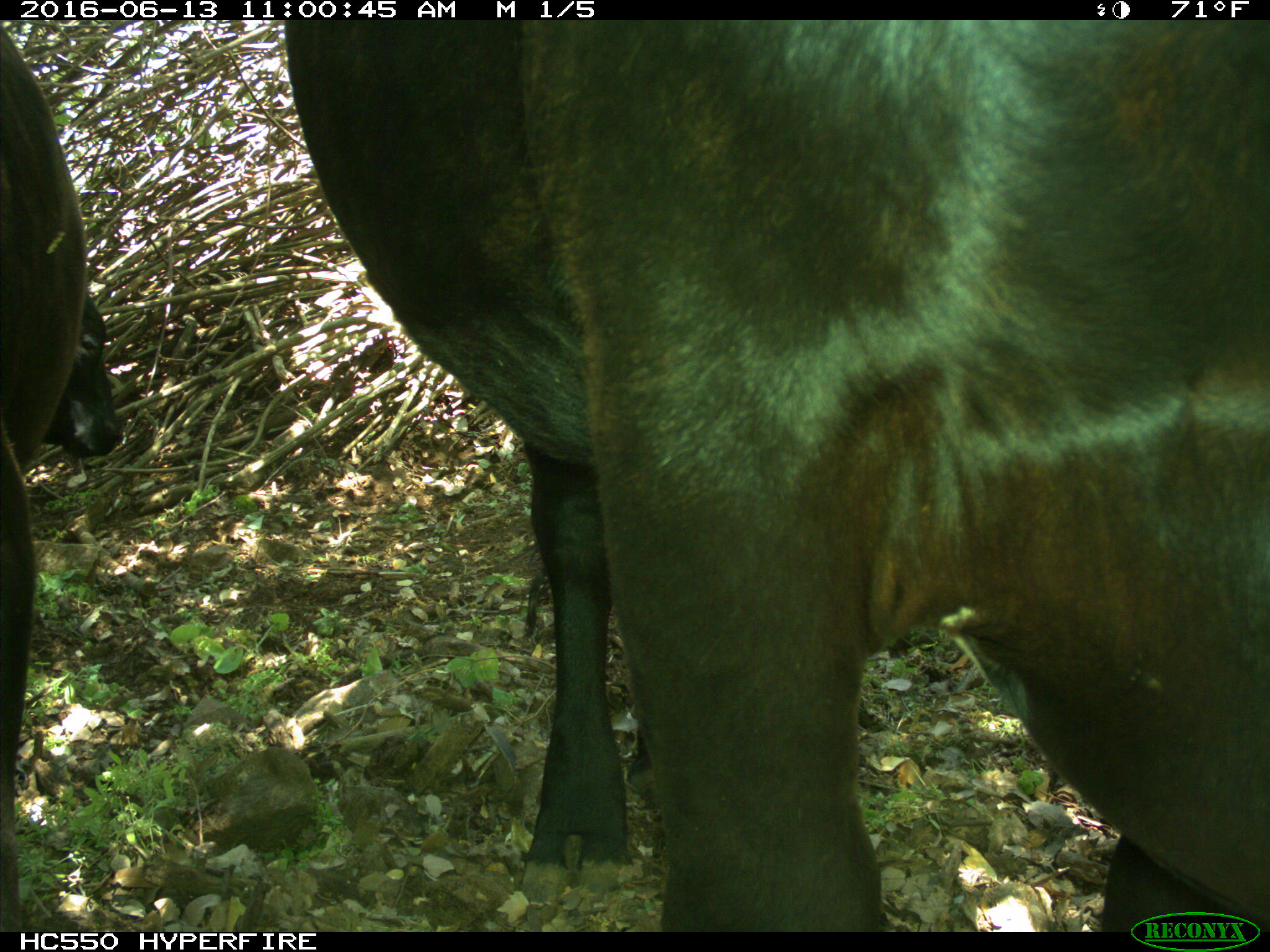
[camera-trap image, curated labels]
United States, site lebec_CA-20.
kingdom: Animalia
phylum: Chordata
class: Mammalia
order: Artiodactyla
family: Bovidae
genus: Bos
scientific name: Bos taurus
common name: domestic cow